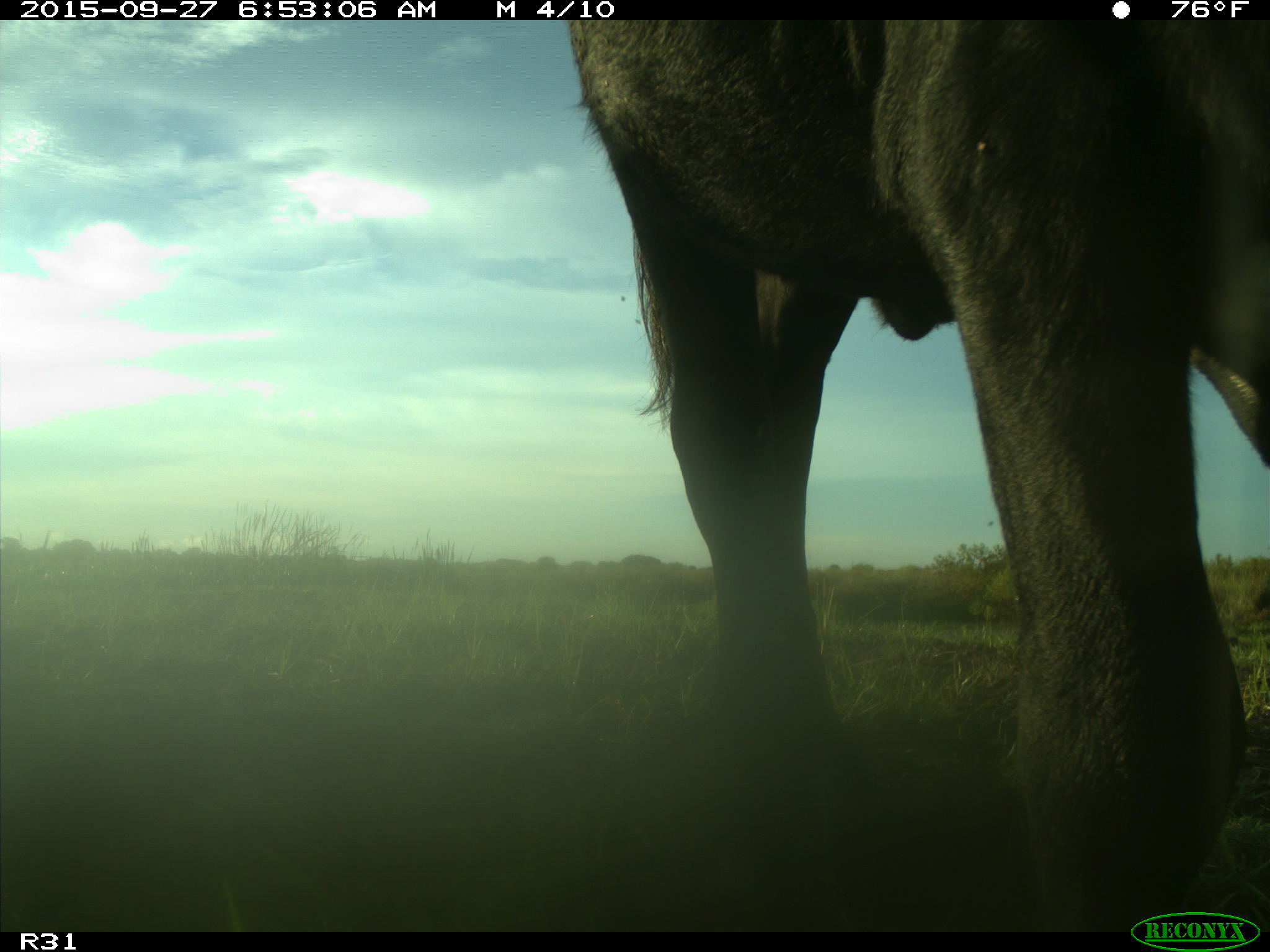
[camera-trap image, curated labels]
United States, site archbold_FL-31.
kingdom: Animalia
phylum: Chordata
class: Mammalia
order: Artiodactyla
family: Bovidae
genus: Bos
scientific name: Bos taurus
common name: domestic cow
Bos taurus (domestic cow).